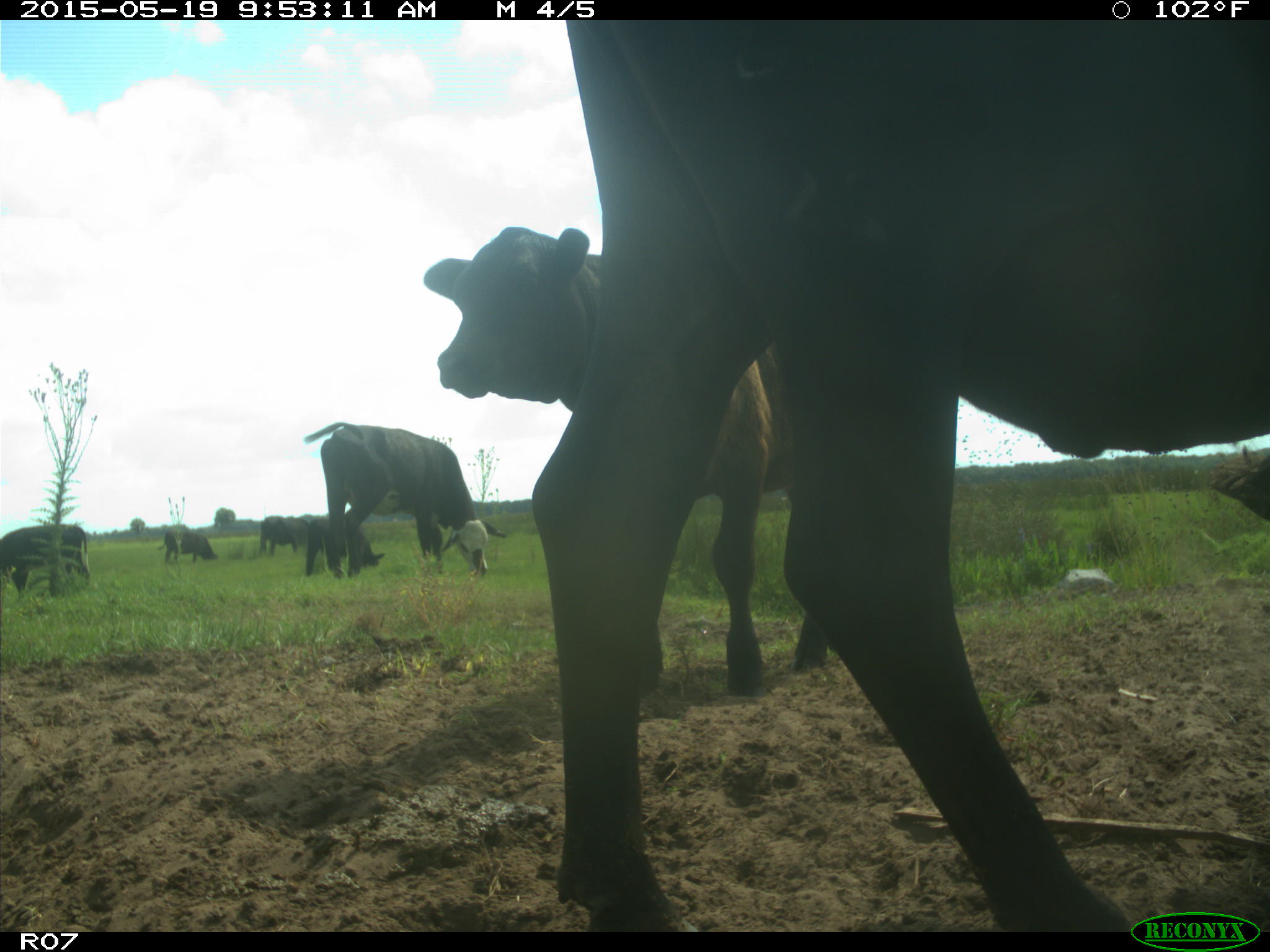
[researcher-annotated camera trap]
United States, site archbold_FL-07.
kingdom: Animalia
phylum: Chordata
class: Mammalia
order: Artiodactyla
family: Bovidae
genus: Bos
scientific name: Bos taurus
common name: domestic cow